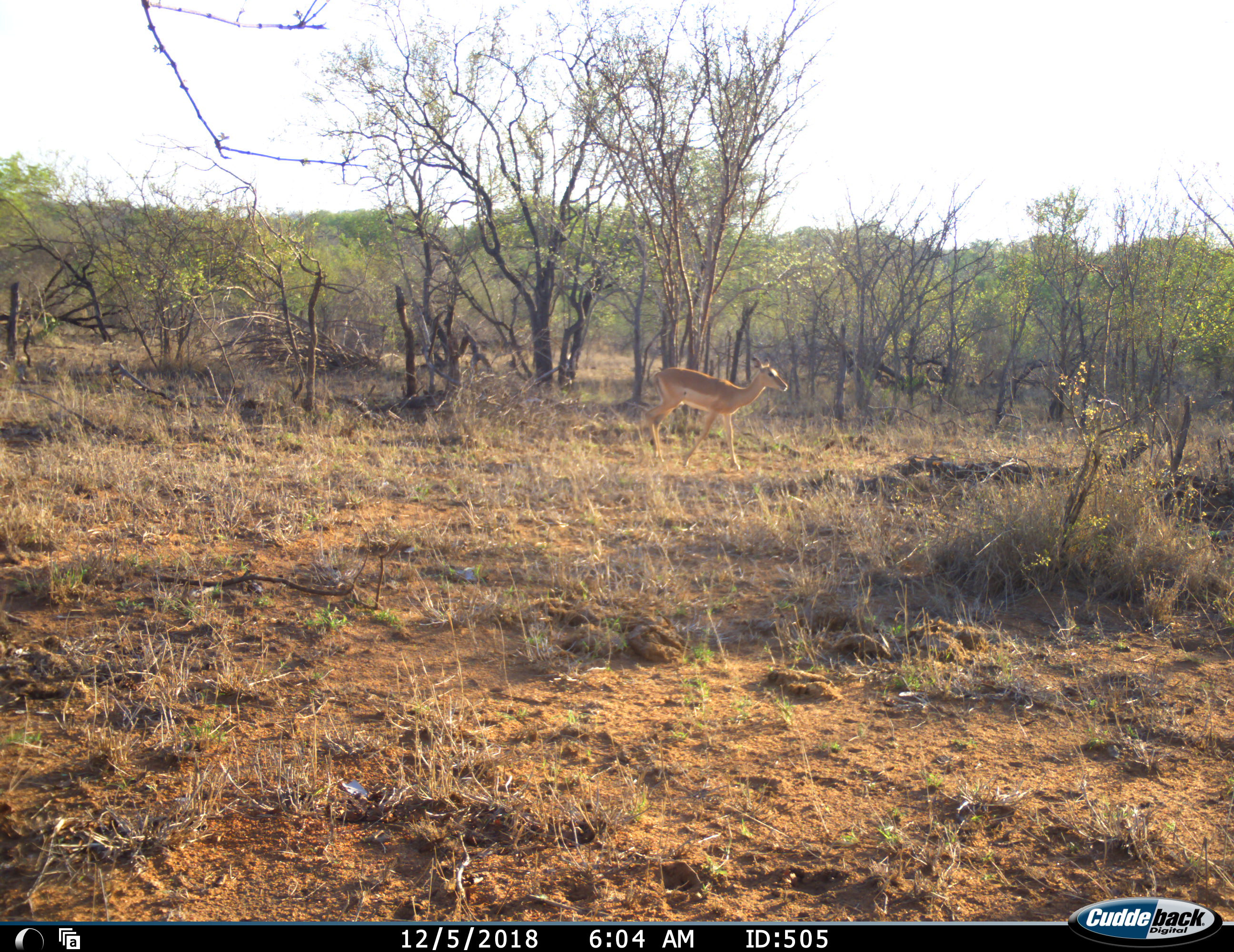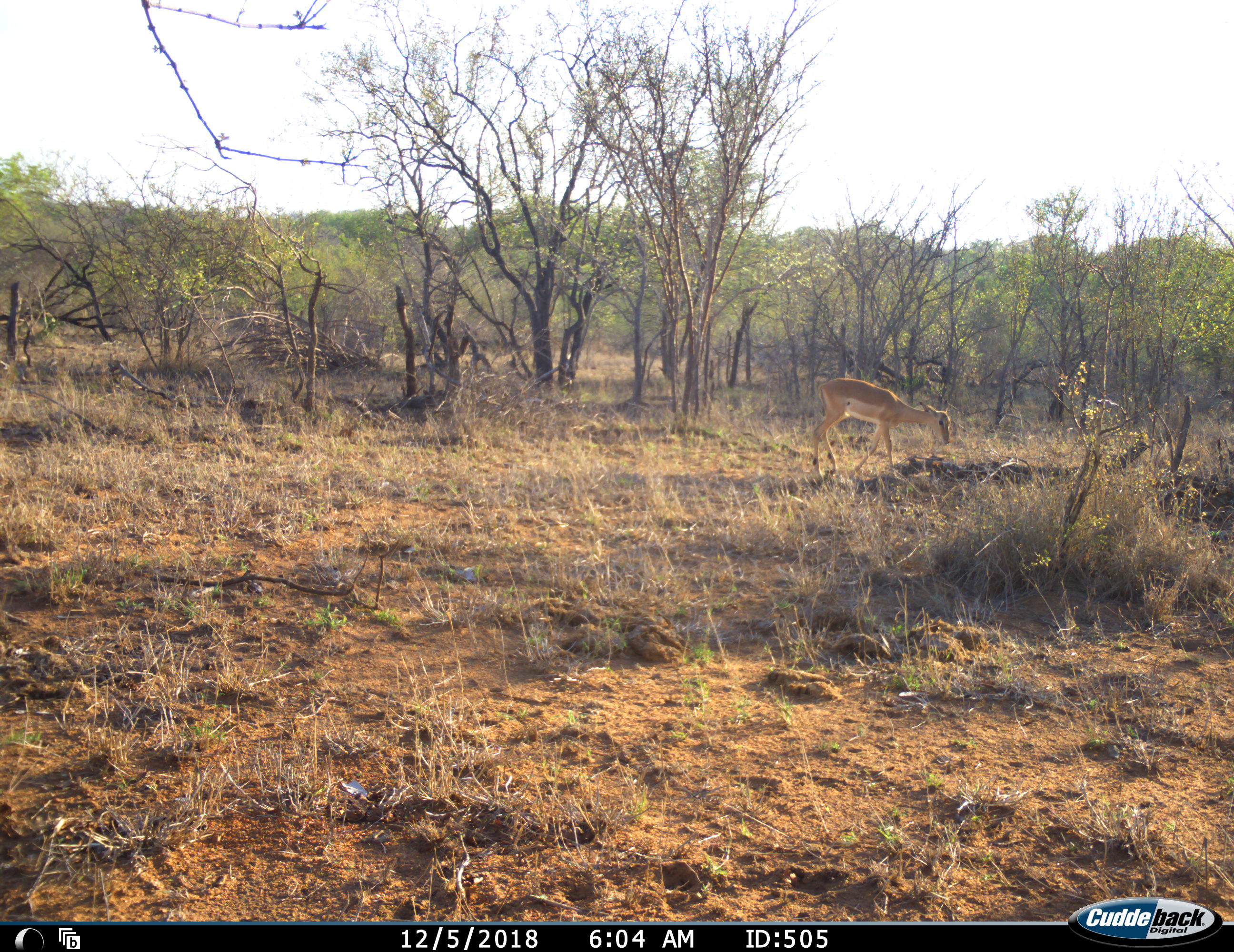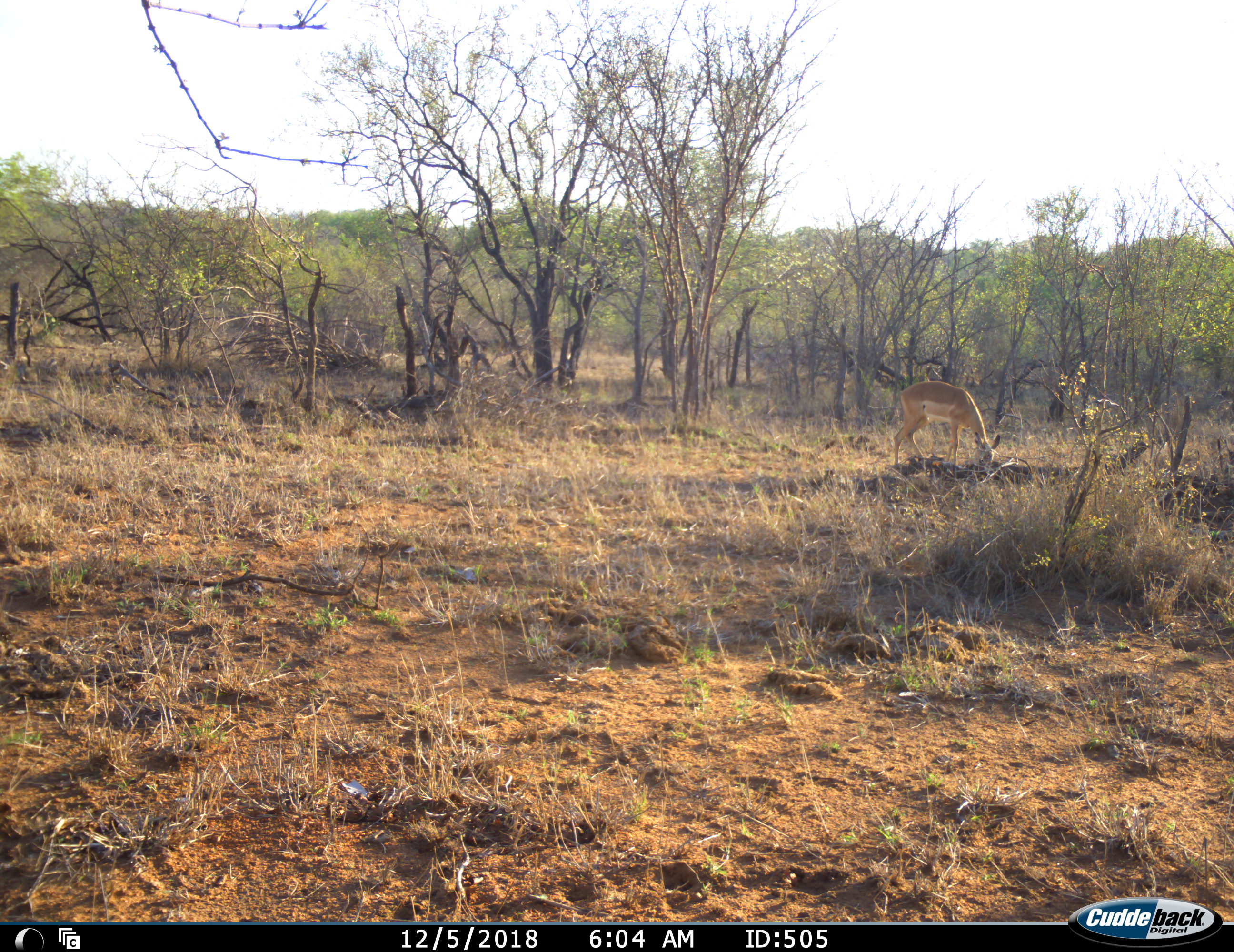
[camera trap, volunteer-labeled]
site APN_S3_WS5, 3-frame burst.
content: unidentified animal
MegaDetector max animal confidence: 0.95